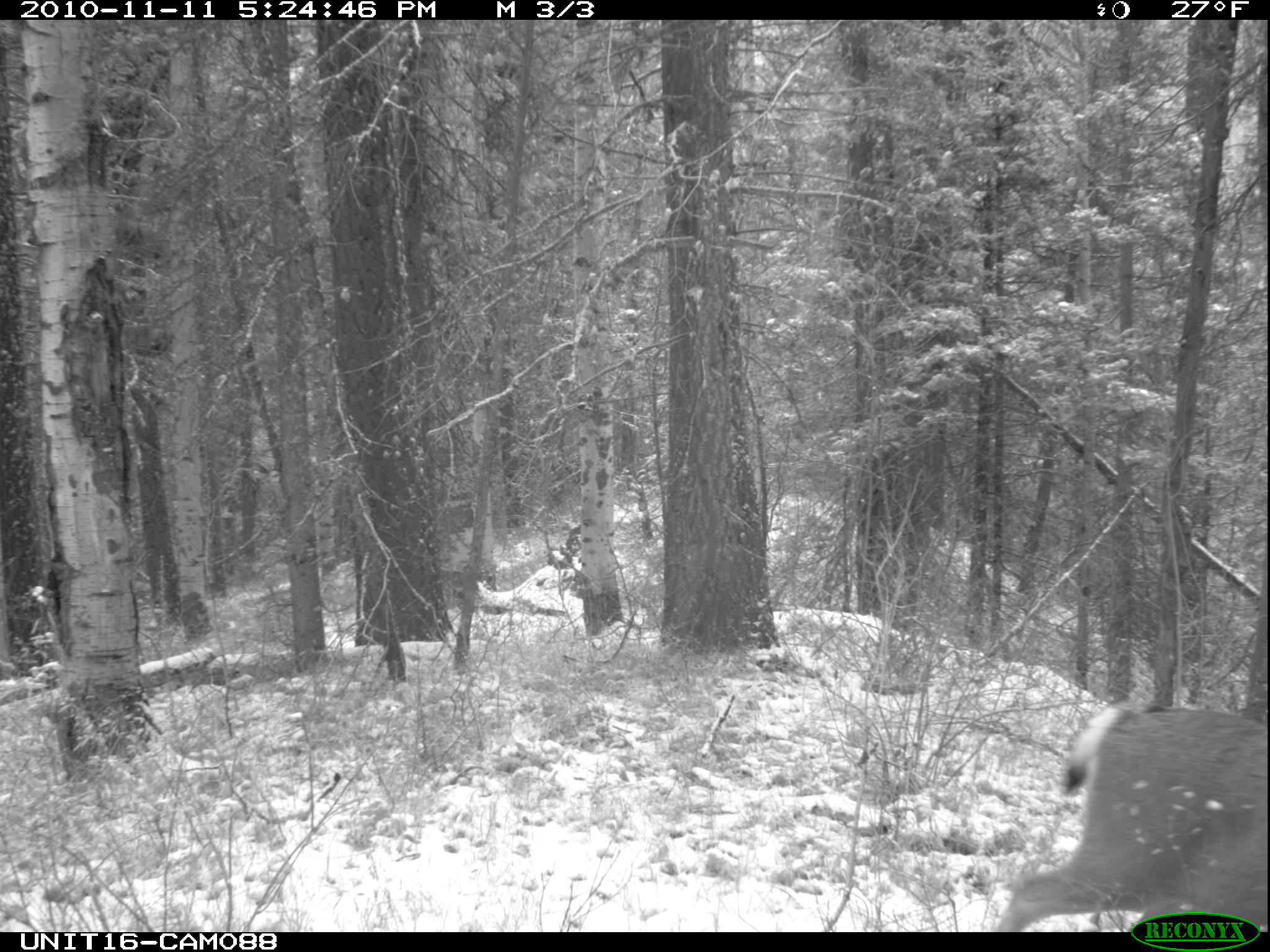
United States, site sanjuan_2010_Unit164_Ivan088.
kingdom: Animalia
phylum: Chordata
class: Mammalia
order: Artiodactyla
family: Cervidae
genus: Odocoileus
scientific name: Odocoileus hemionus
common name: mule deer